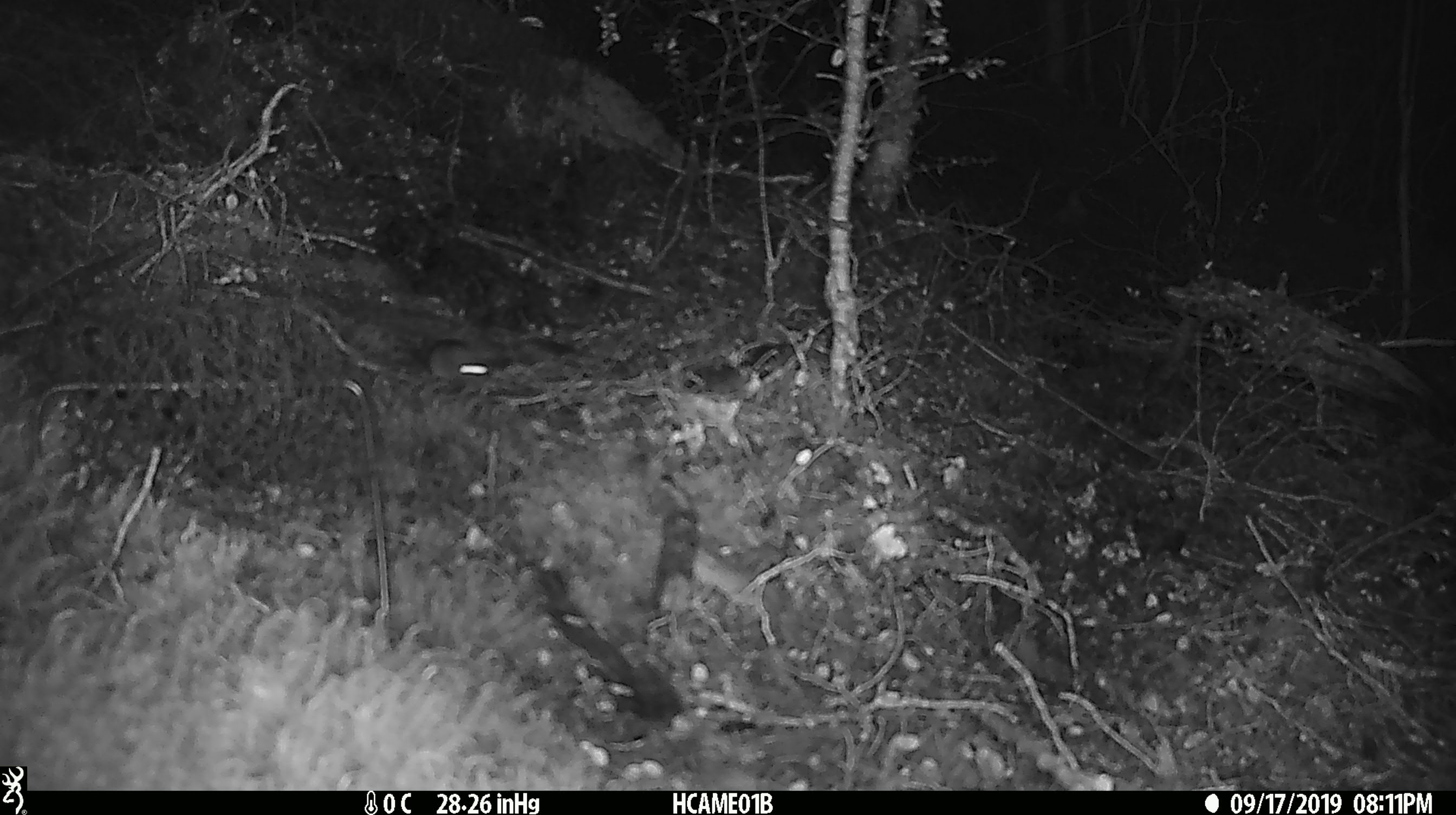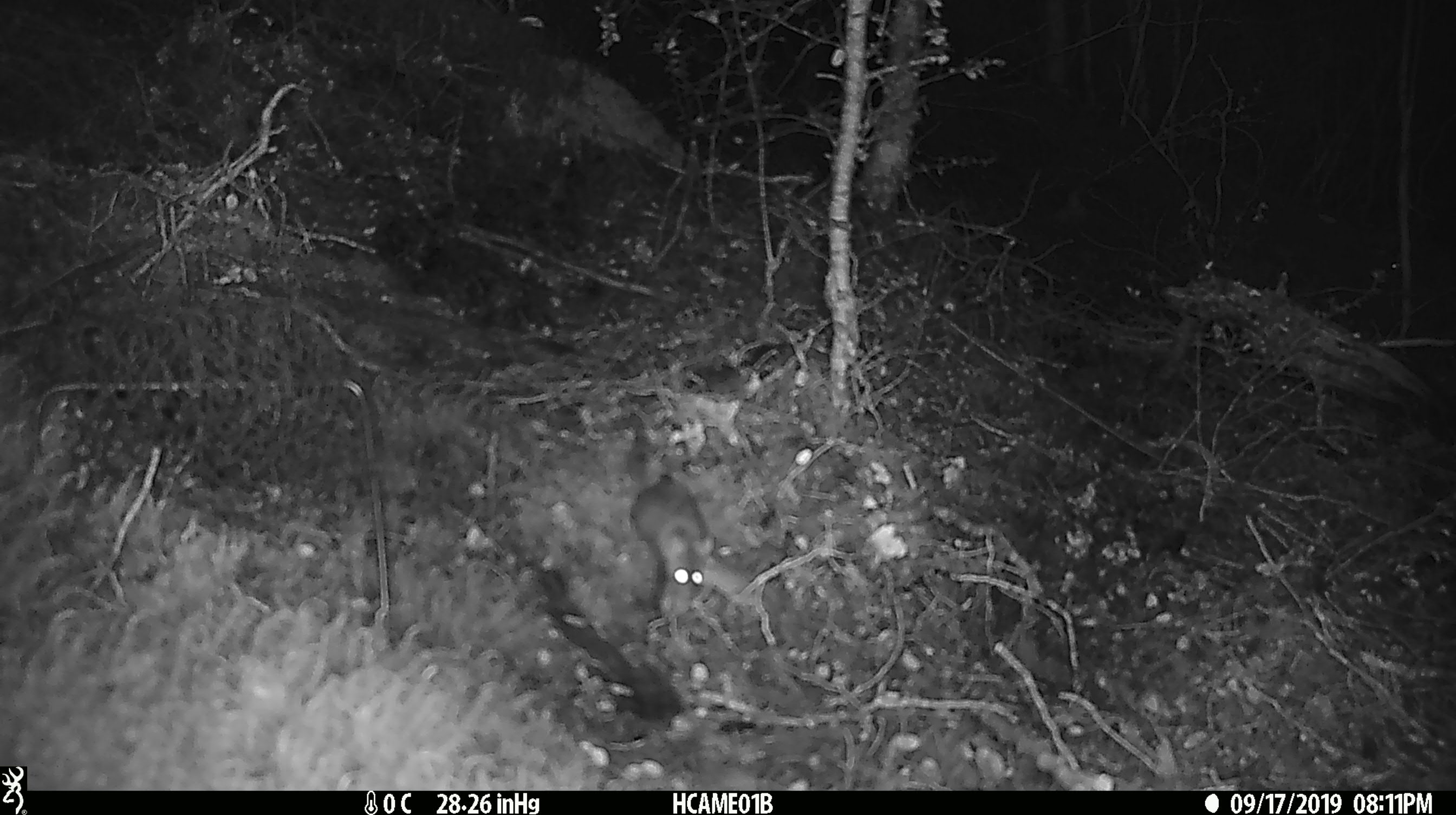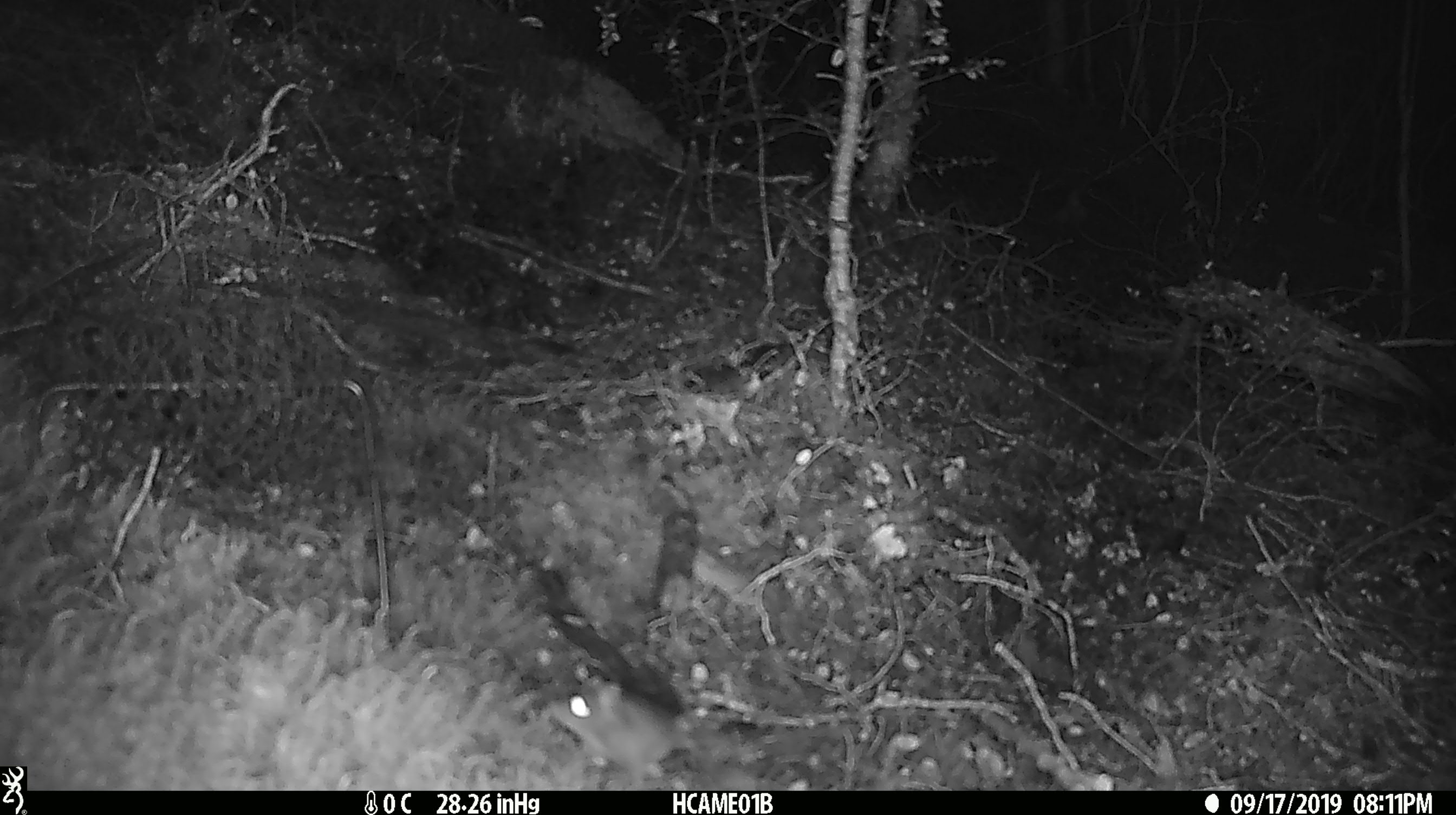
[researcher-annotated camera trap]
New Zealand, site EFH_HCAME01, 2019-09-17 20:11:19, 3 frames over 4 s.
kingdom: Animalia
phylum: Chordata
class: Mammalia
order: Rodentia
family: Muridae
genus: Mus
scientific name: Mus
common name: mouse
Mouse (Mus).